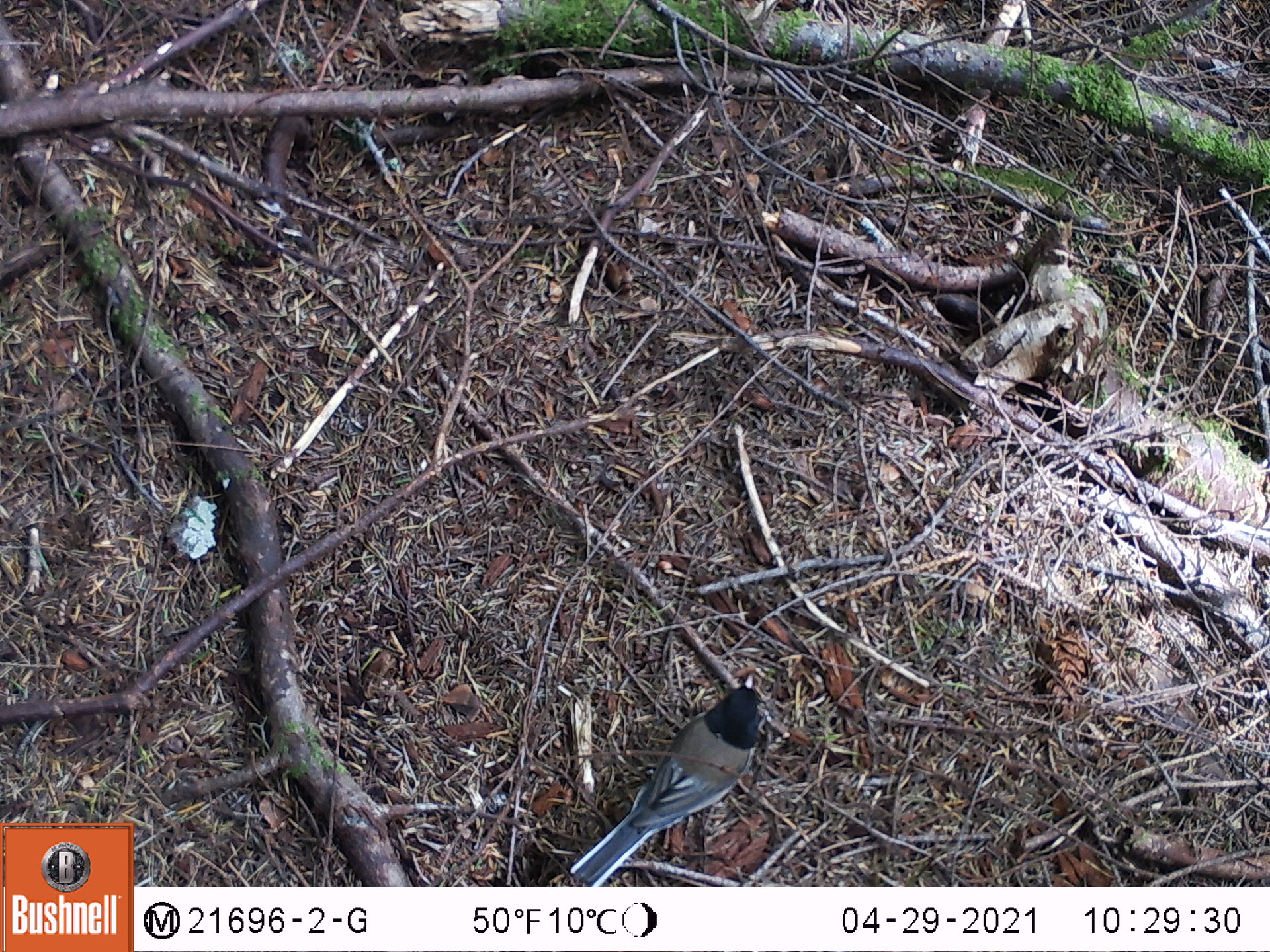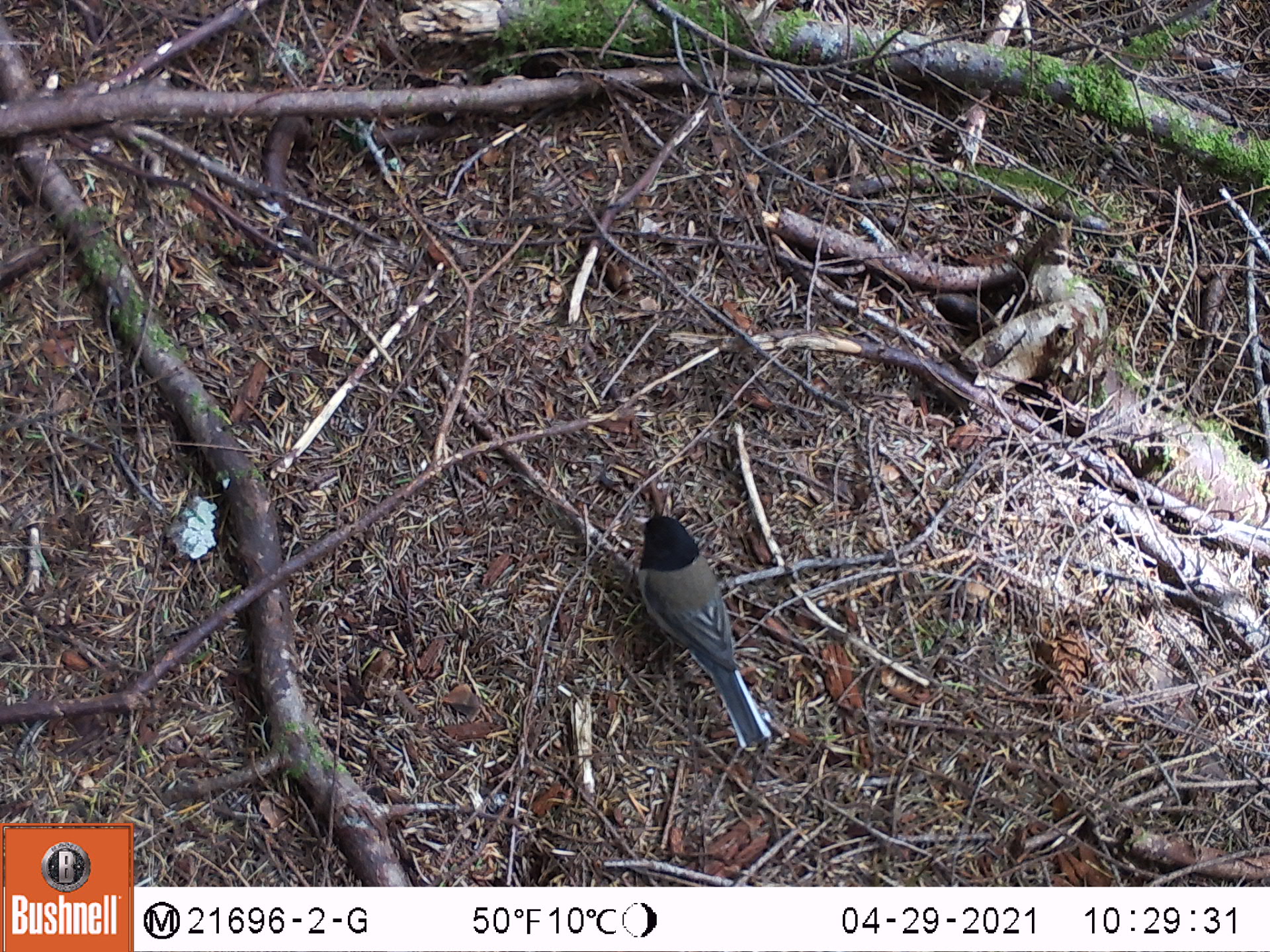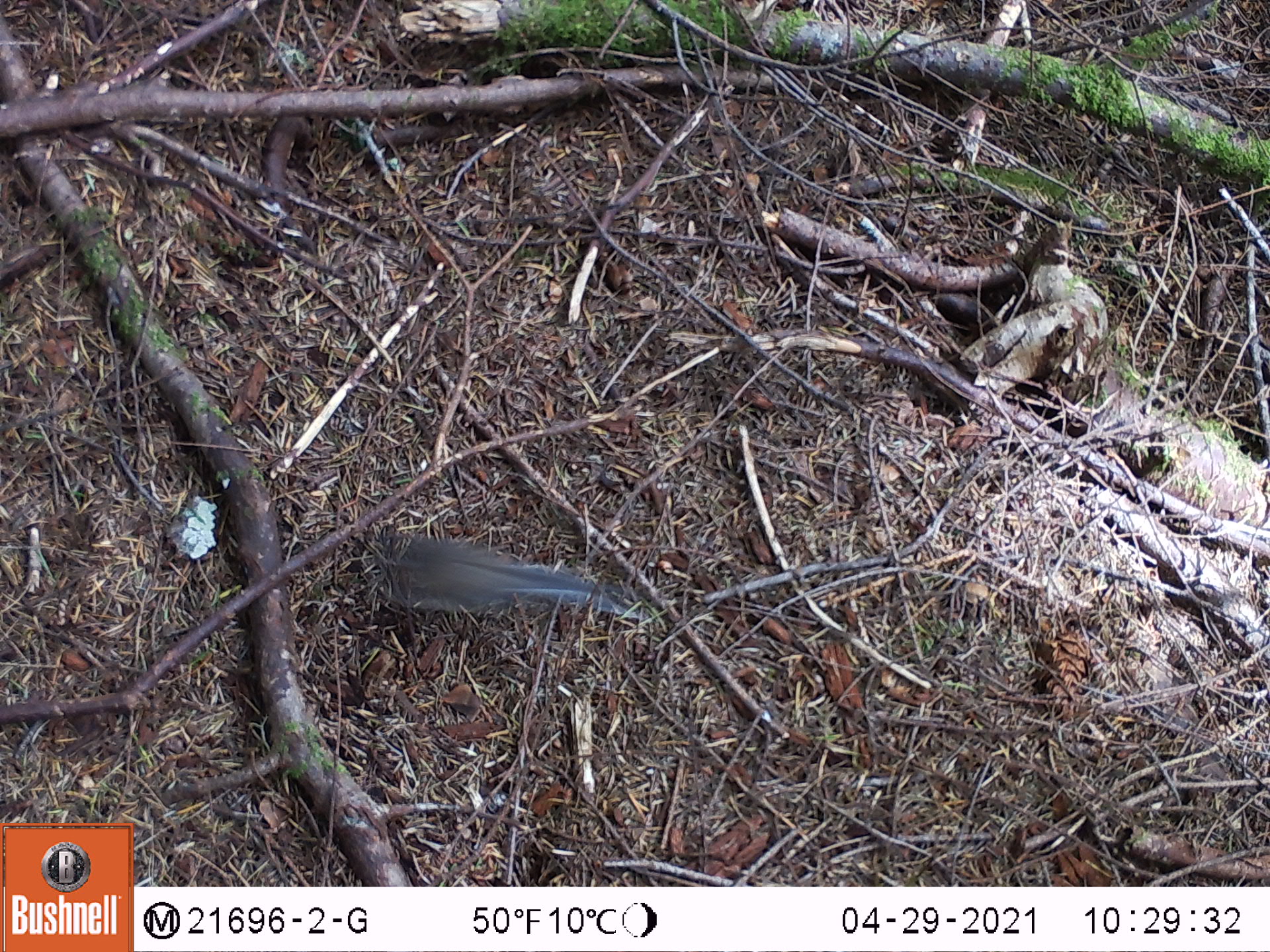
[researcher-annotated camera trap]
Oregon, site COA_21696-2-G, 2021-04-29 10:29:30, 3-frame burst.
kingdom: Animalia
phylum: Chordata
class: Aves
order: Passeriformes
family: Passerellidae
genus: Junco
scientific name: Junco hyemalis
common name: dark-eyed junco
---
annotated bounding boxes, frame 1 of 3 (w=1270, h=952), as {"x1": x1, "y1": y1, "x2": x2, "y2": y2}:
dark-eyed junco: {"x1": 559, "y1": 662, "x2": 802, "y2": 885}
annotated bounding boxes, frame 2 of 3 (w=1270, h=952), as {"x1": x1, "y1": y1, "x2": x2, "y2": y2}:
dark-eyed junco: {"x1": 576, "y1": 481, "x2": 800, "y2": 762}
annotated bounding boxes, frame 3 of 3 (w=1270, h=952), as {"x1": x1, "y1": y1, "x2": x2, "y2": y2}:
dark-eyed junco: {"x1": 355, "y1": 509, "x2": 662, "y2": 708}